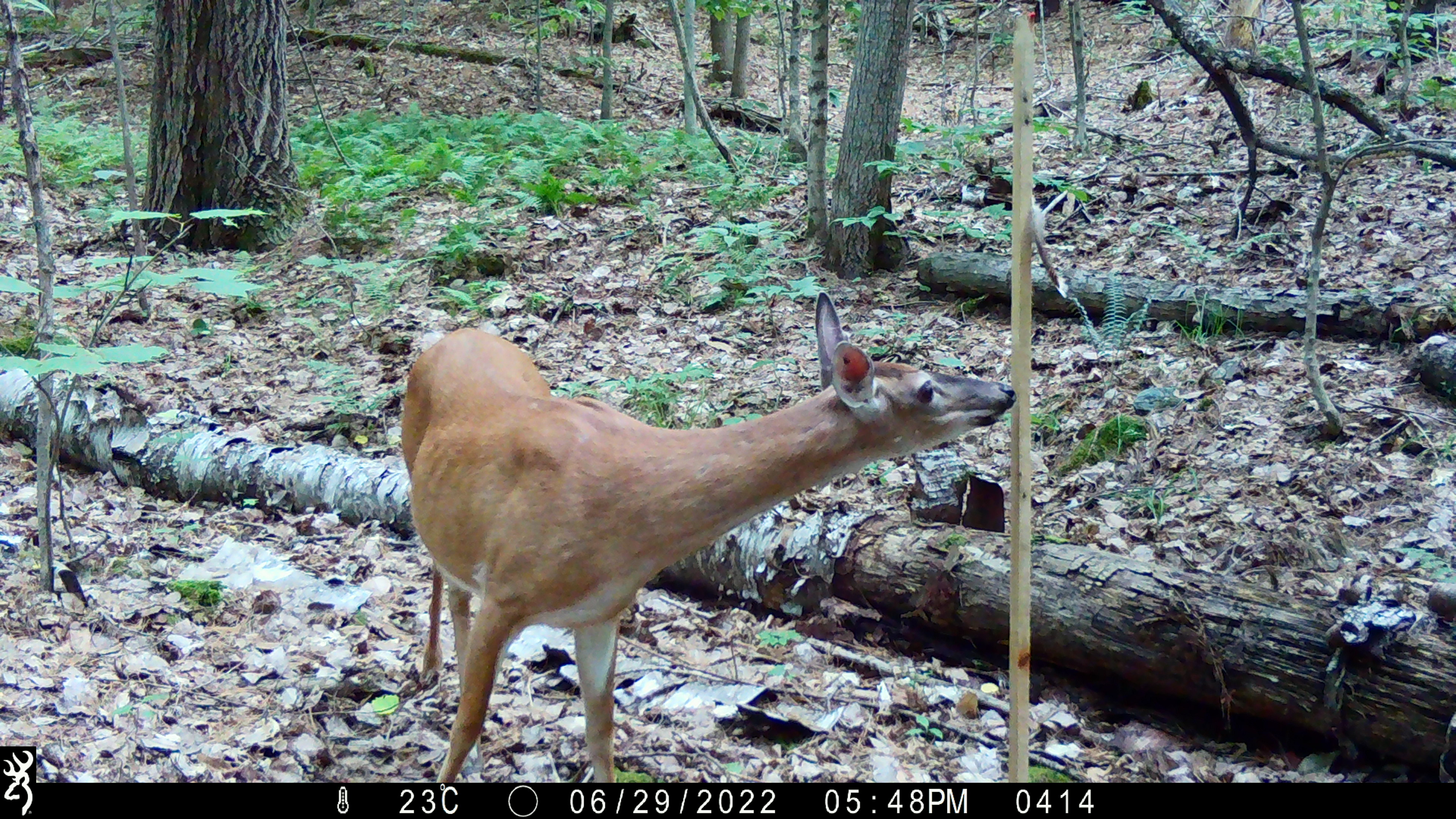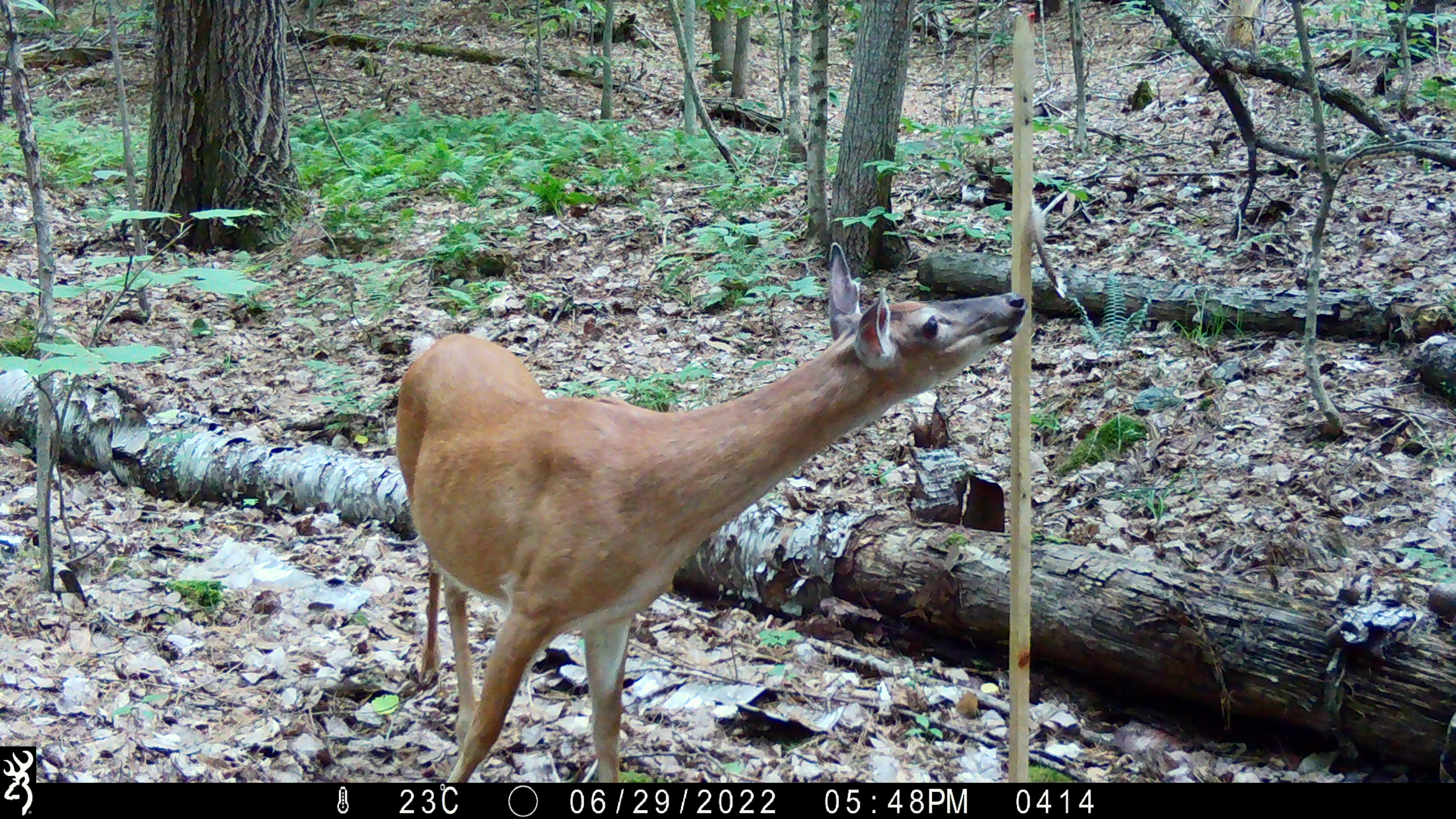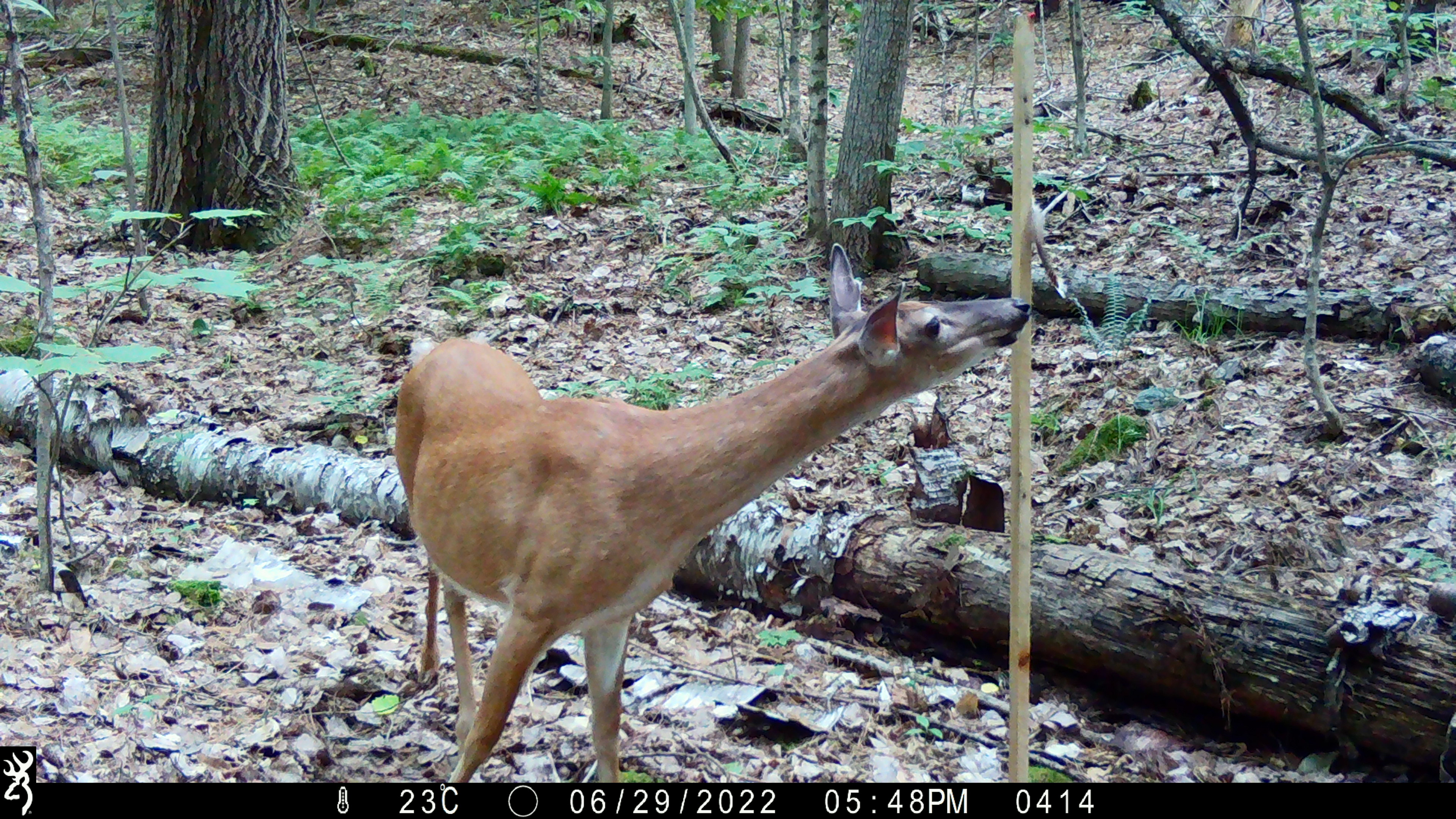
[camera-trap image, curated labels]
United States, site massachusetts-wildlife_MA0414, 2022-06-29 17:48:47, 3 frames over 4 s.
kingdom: Animalia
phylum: Chordata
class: Mammalia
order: Artiodactyla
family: Cervidae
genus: Odocoileus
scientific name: Odocoileus virginianus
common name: white-tailed deer